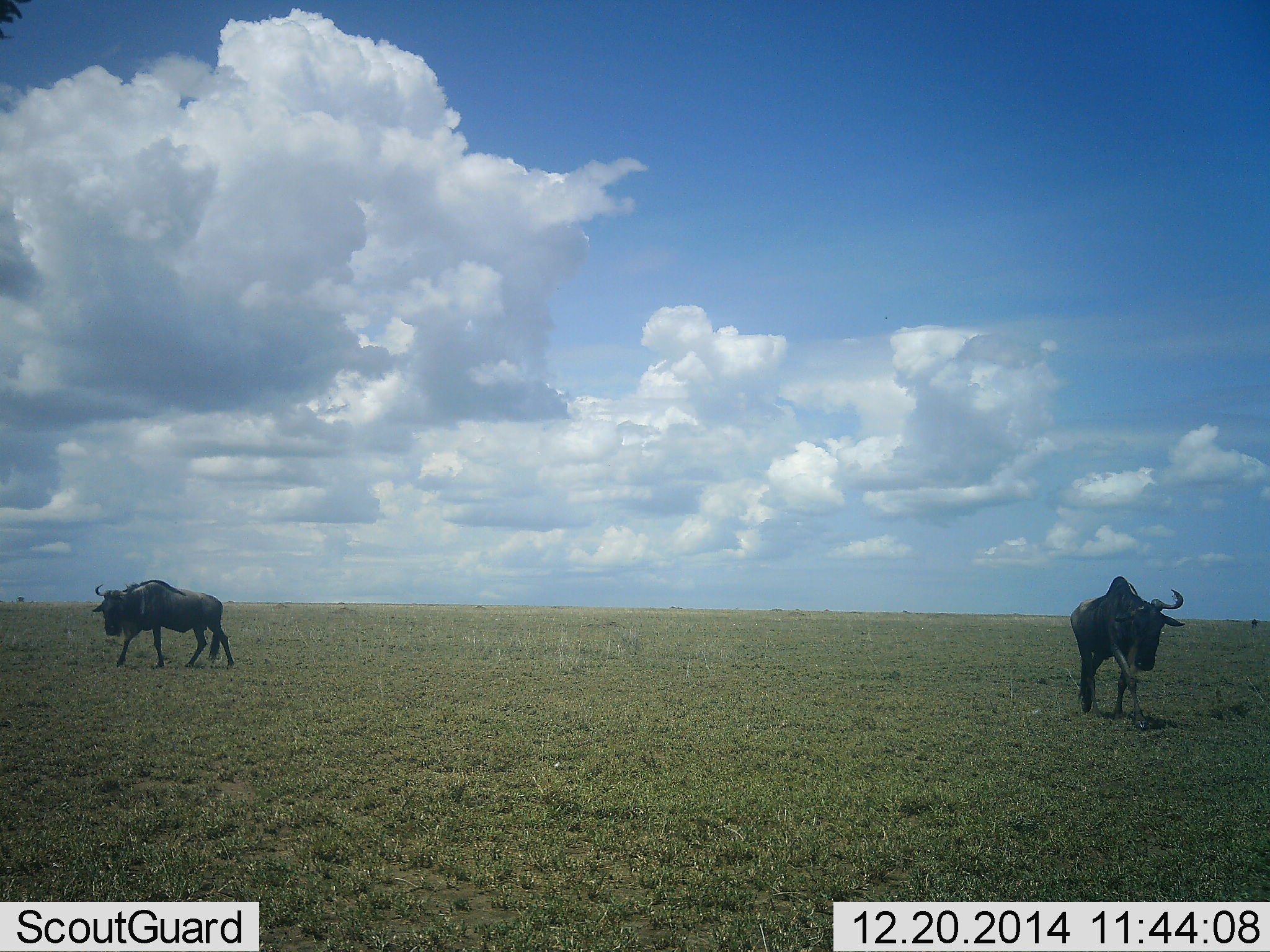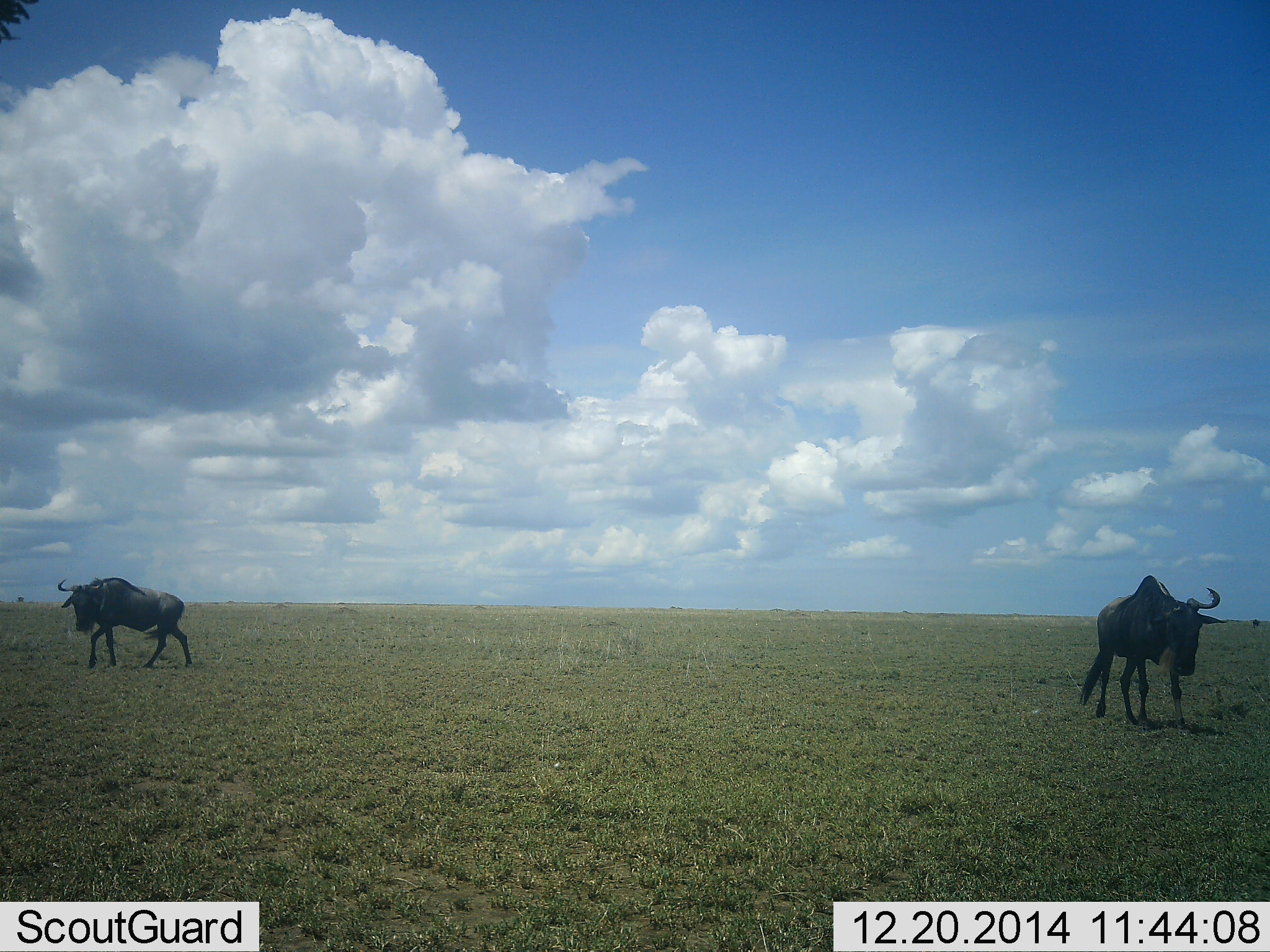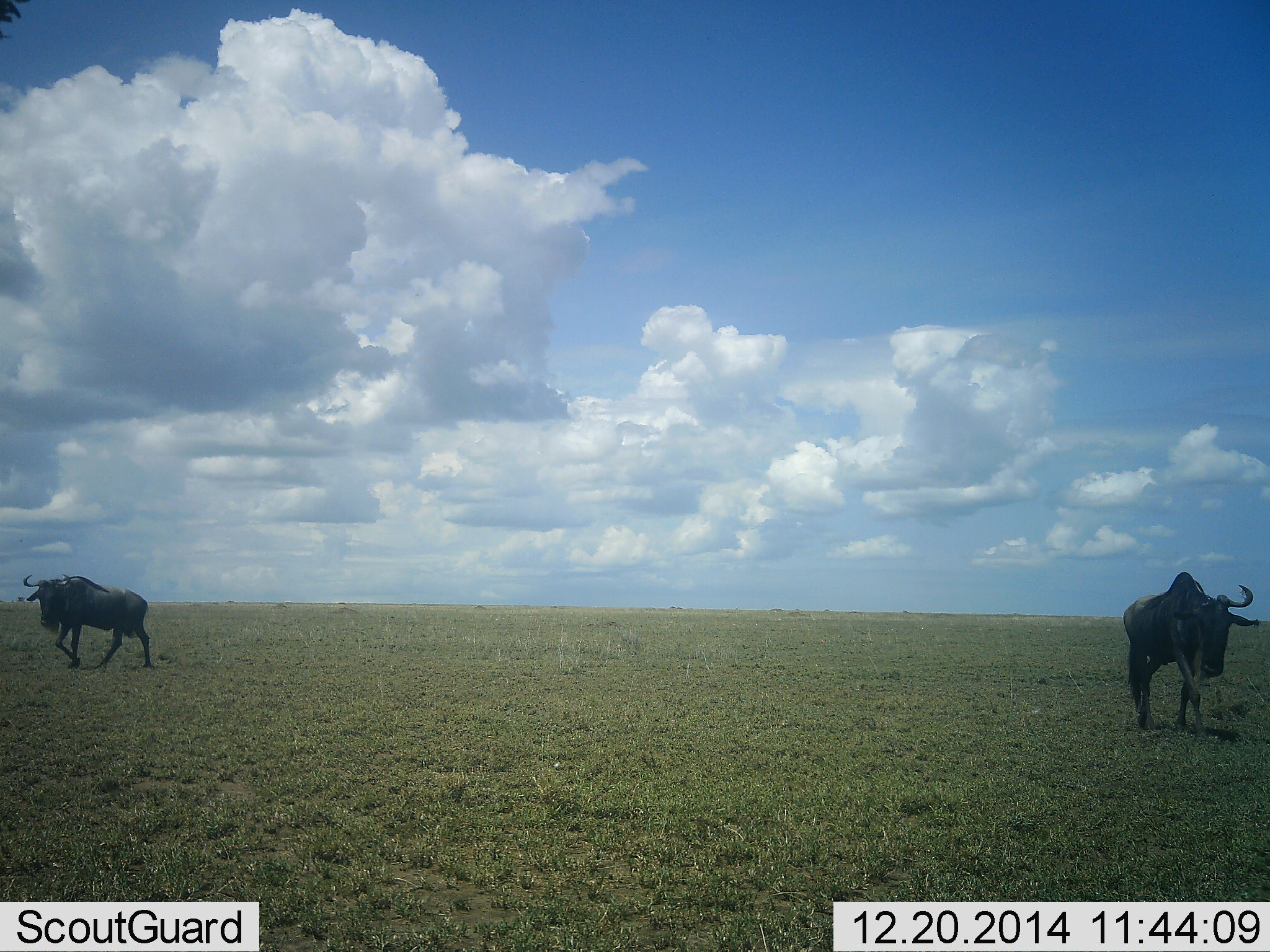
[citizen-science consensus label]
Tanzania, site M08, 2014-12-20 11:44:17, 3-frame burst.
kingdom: Animalia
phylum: Chordata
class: Mammalia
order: Artiodactyla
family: Bovidae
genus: Connochaetes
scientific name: Connochaetes taurinus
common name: blue wildebeest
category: wildebeest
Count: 2.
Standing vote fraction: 50%.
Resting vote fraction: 0%.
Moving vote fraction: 70%.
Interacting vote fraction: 0%.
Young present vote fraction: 0%.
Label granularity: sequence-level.